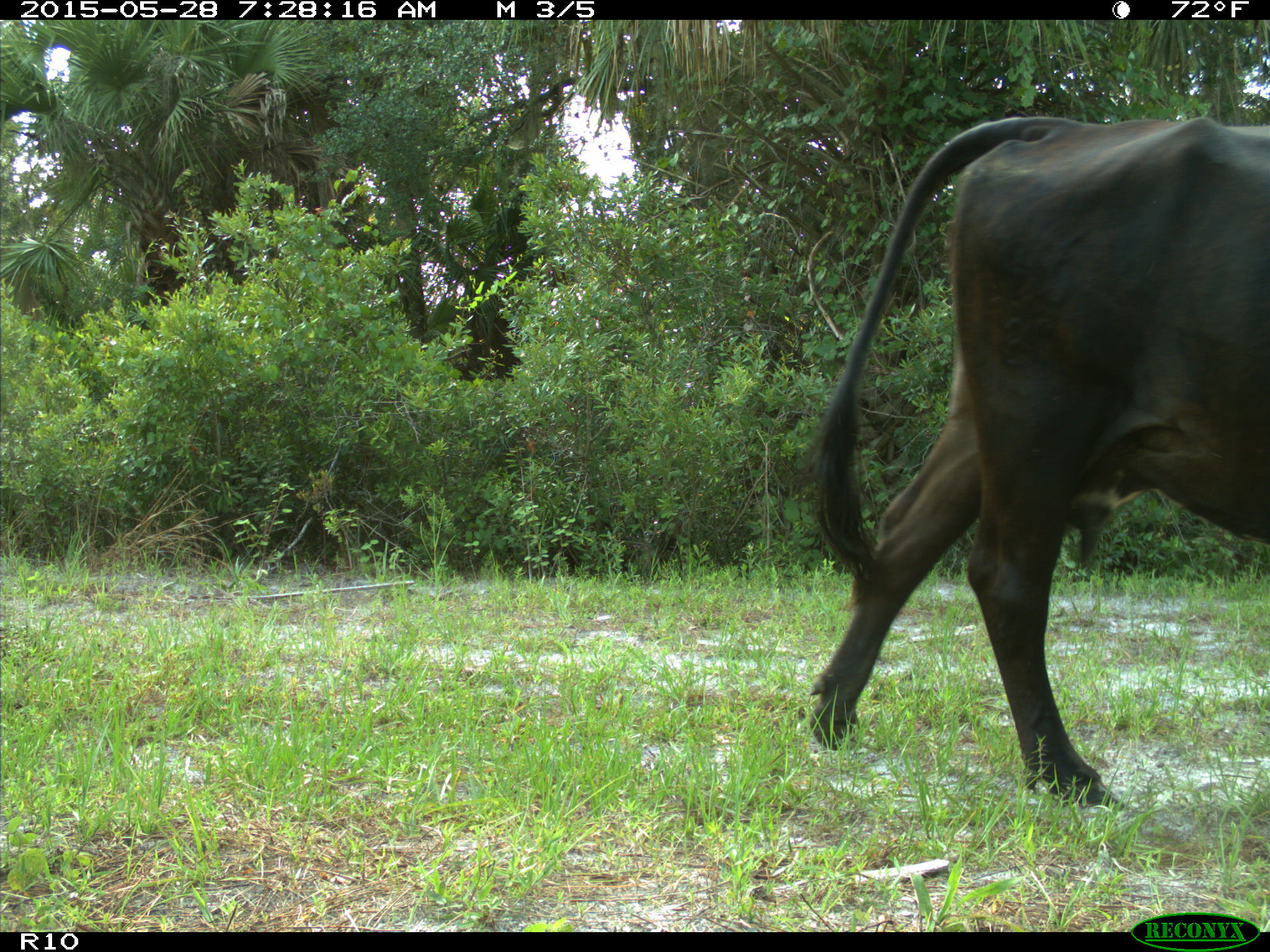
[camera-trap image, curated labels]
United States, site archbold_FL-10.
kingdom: Animalia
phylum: Chordata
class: Mammalia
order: Artiodactyla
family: Bovidae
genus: Bos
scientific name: Bos taurus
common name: domestic cow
Bos taurus (domestic cow).